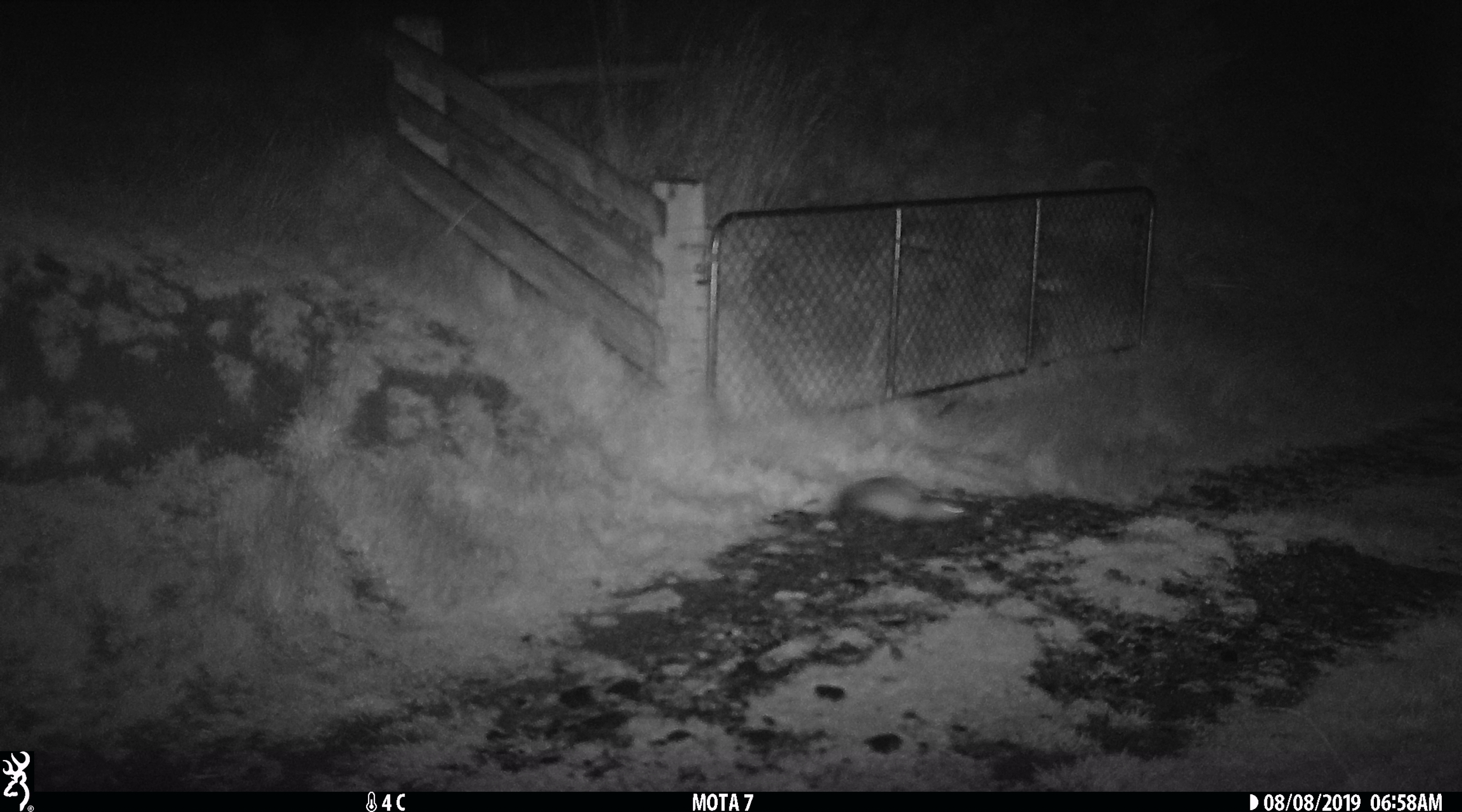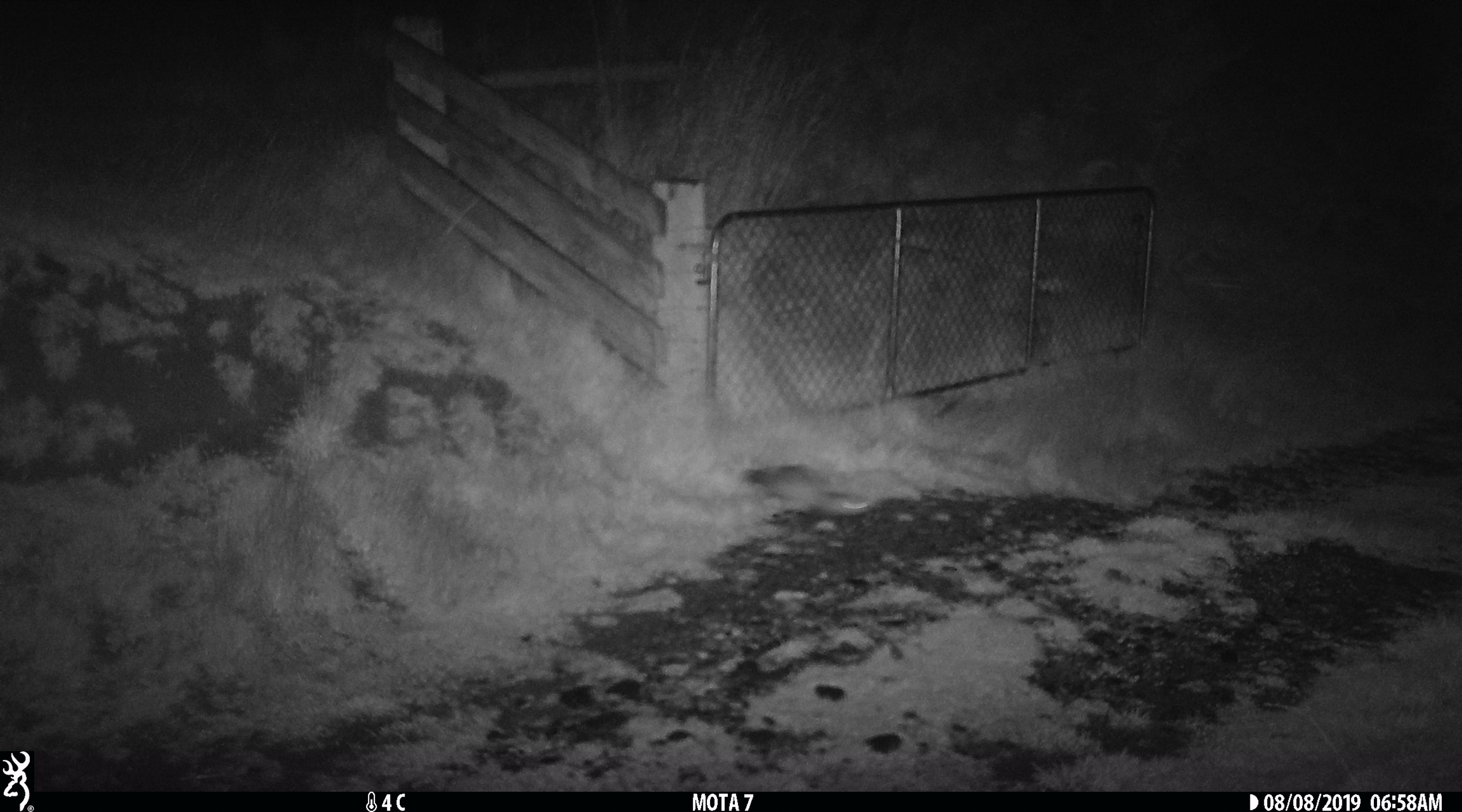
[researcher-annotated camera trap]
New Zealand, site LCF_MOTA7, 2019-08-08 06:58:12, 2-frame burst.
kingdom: Animalia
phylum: Chordata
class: Mammalia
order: Carnivora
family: Mustelidae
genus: Mustela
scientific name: Mustela furo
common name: ferret